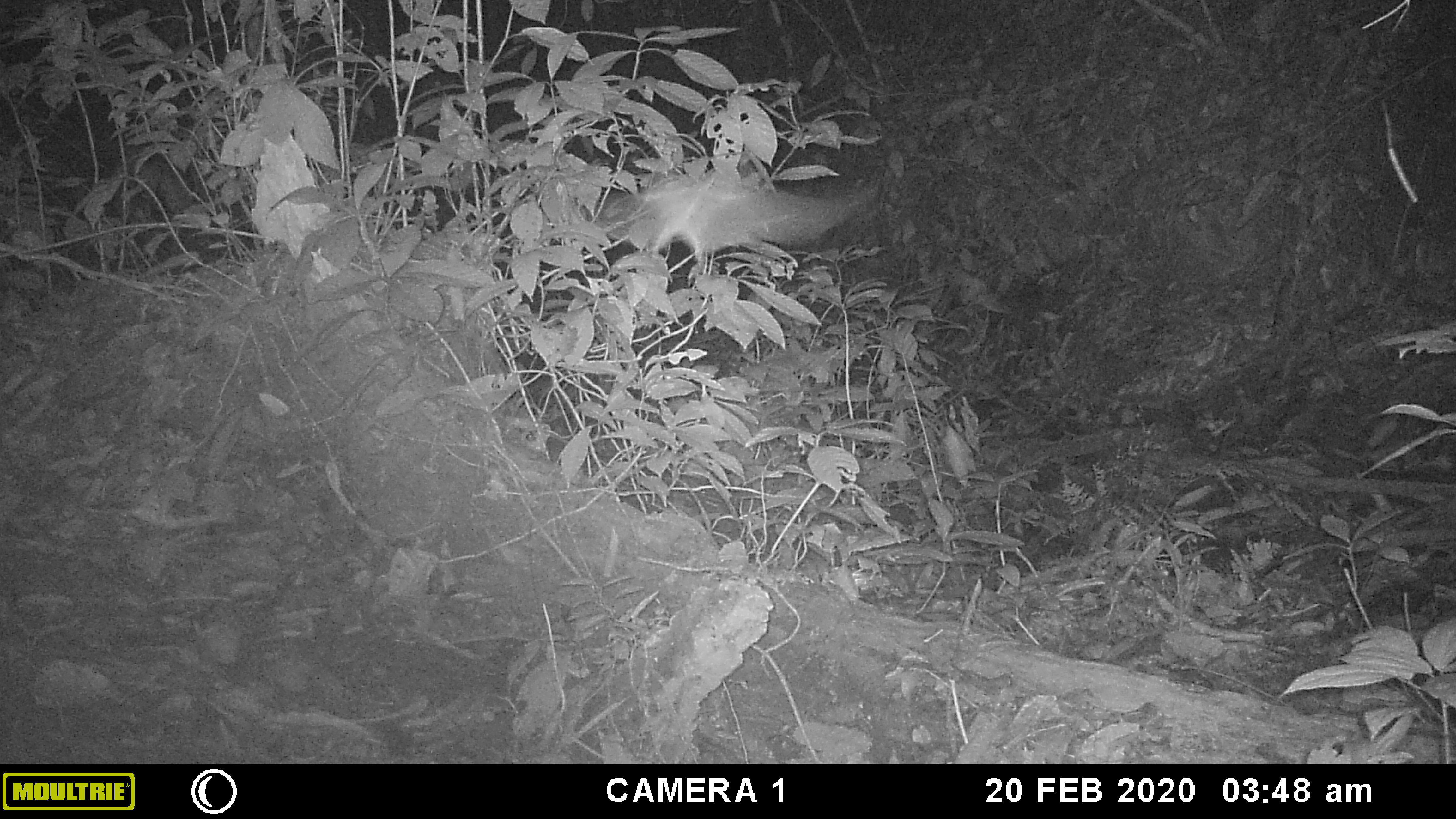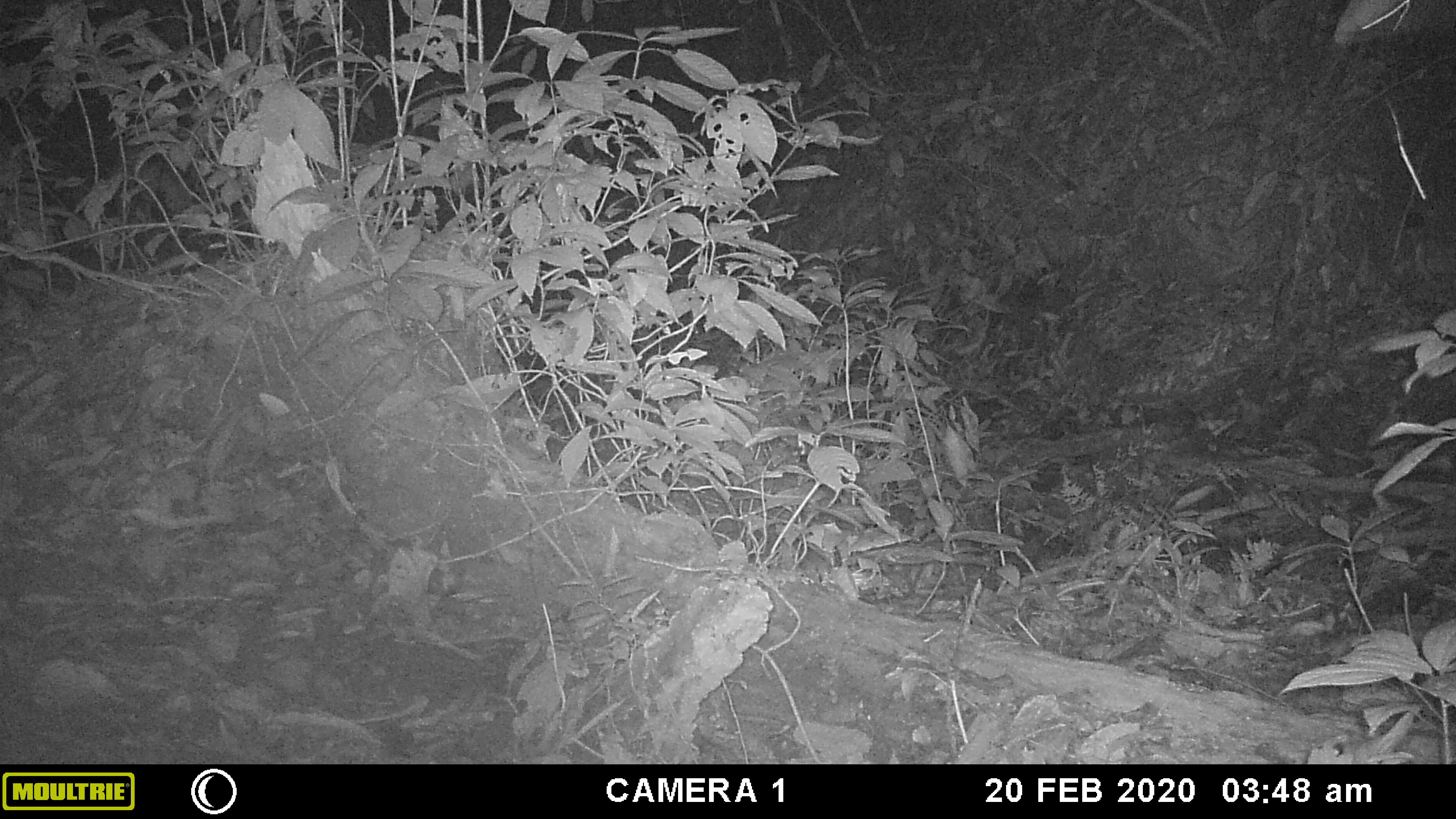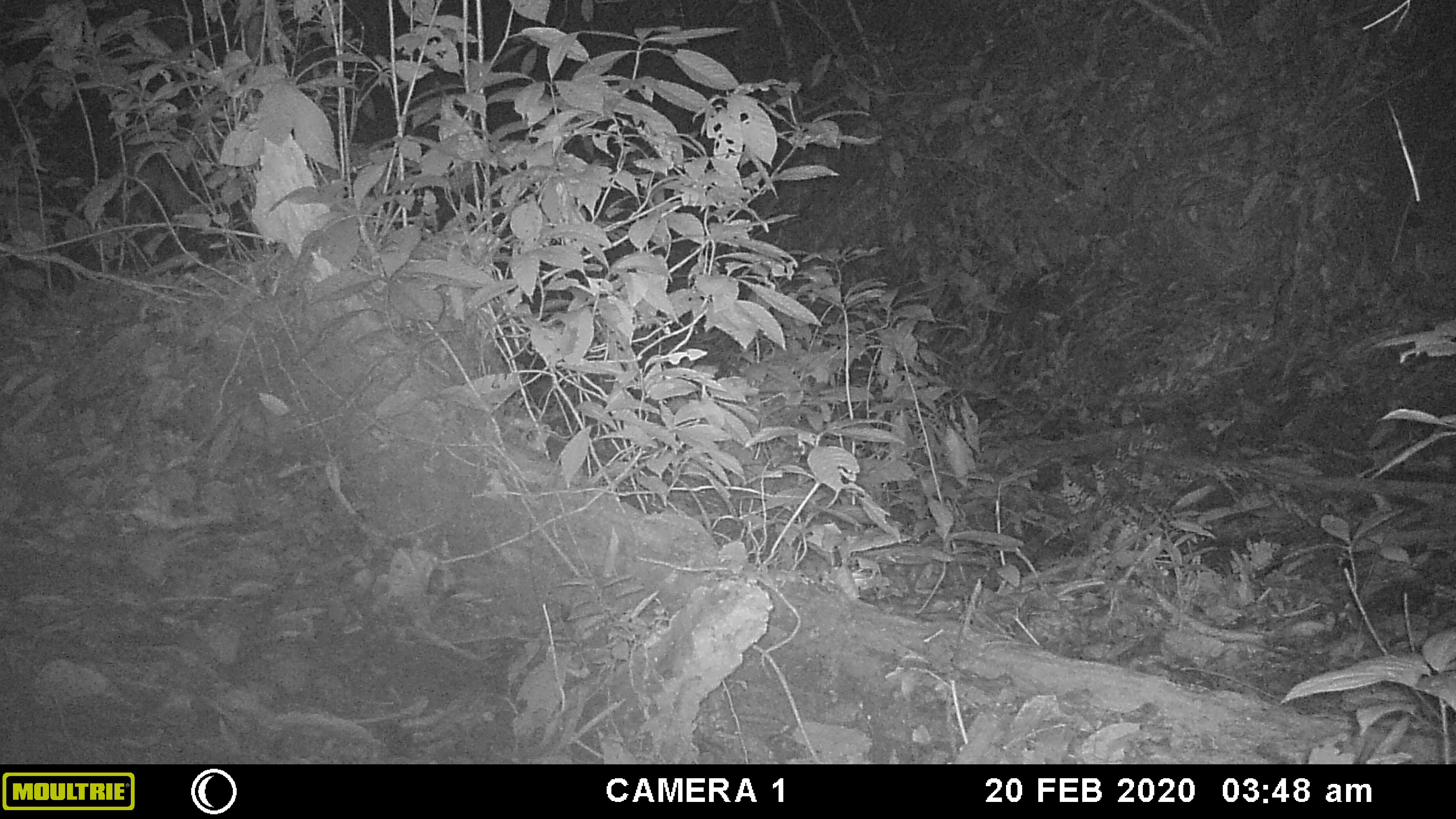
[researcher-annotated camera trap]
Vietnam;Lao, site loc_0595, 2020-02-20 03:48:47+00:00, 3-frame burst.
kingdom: Animalia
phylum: Chordata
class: Mammalia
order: Chiroptera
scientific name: Chiroptera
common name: bat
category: unidentified bat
Unidentified bat (bat) (Chiroptera). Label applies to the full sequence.